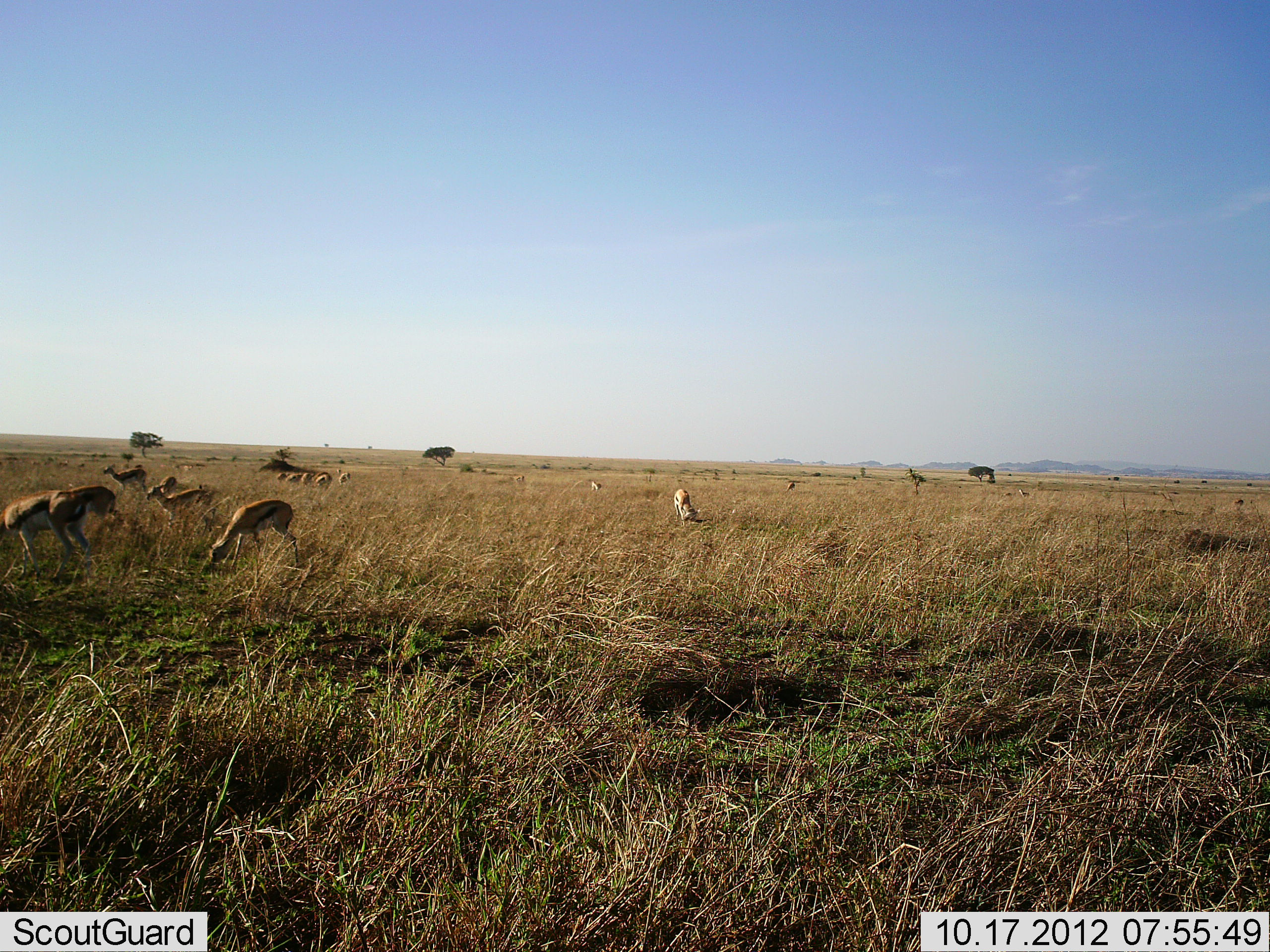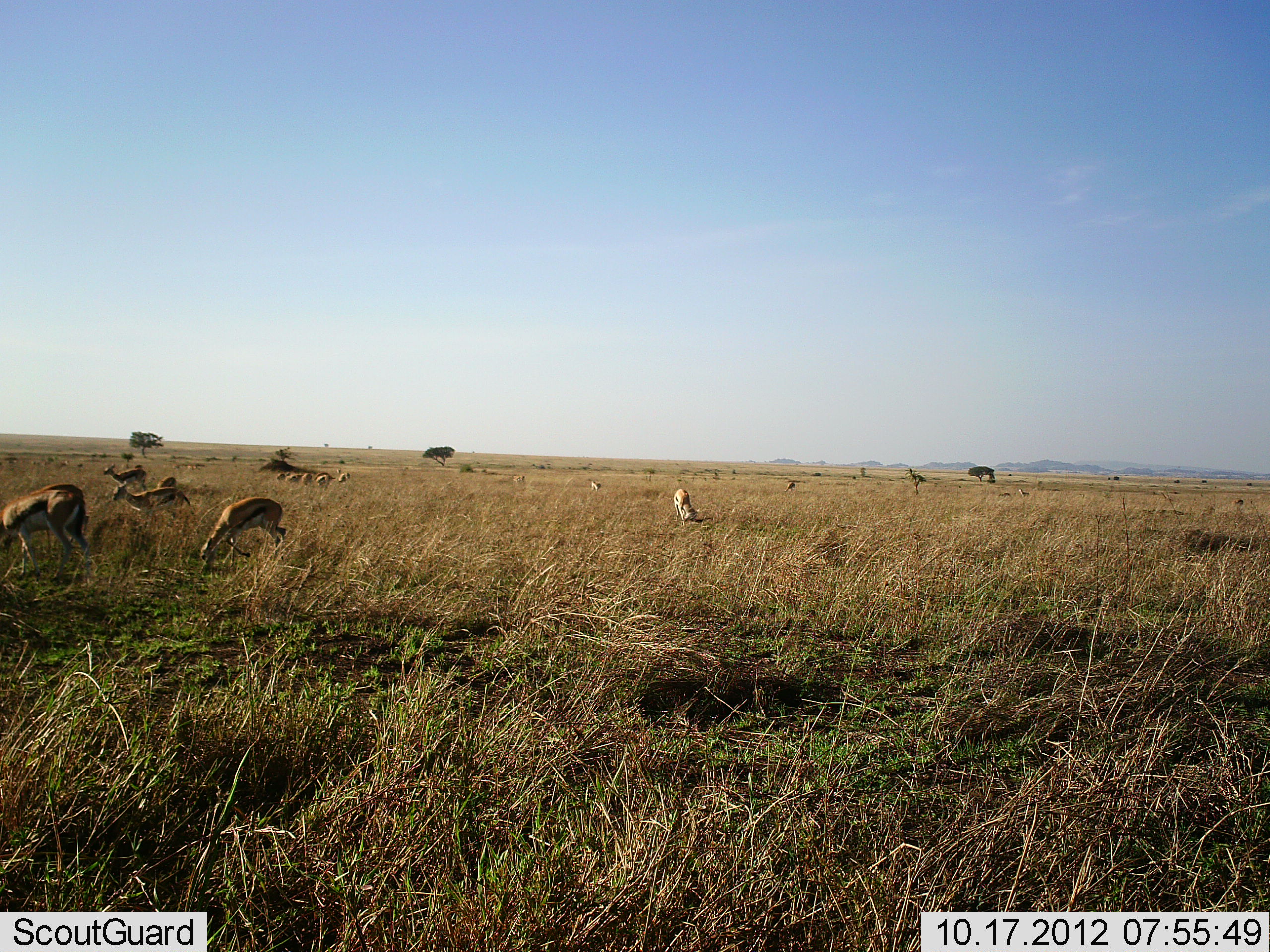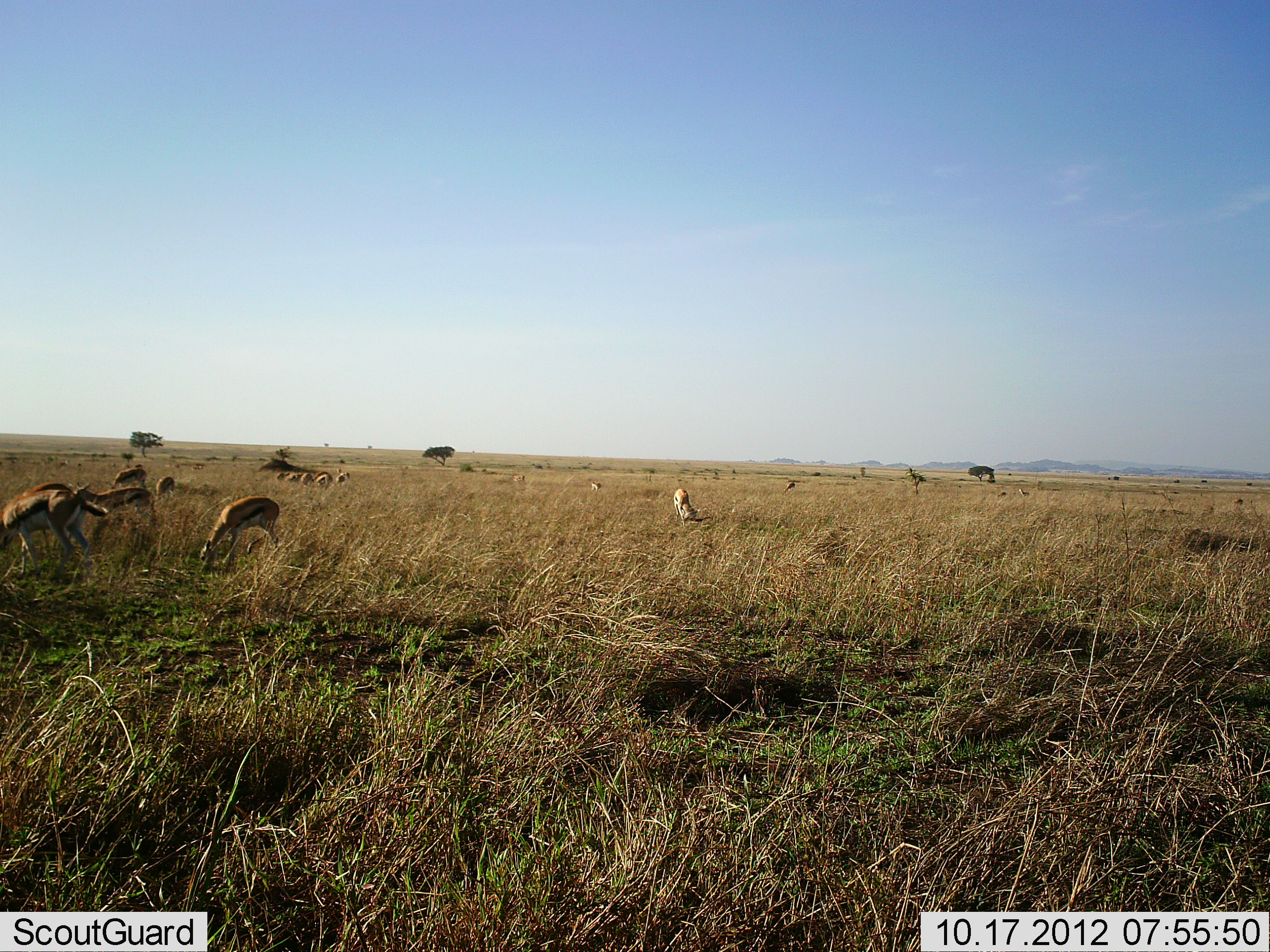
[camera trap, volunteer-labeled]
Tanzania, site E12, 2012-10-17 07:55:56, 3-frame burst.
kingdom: Animalia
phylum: Chordata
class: Mammalia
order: Artiodactyla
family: Bovidae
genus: Eudorcas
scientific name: Eudorcas thomsonii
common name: thomson's gazelle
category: gazellethomsons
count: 11-50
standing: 27%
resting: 0%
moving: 36%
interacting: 0%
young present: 0%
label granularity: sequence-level